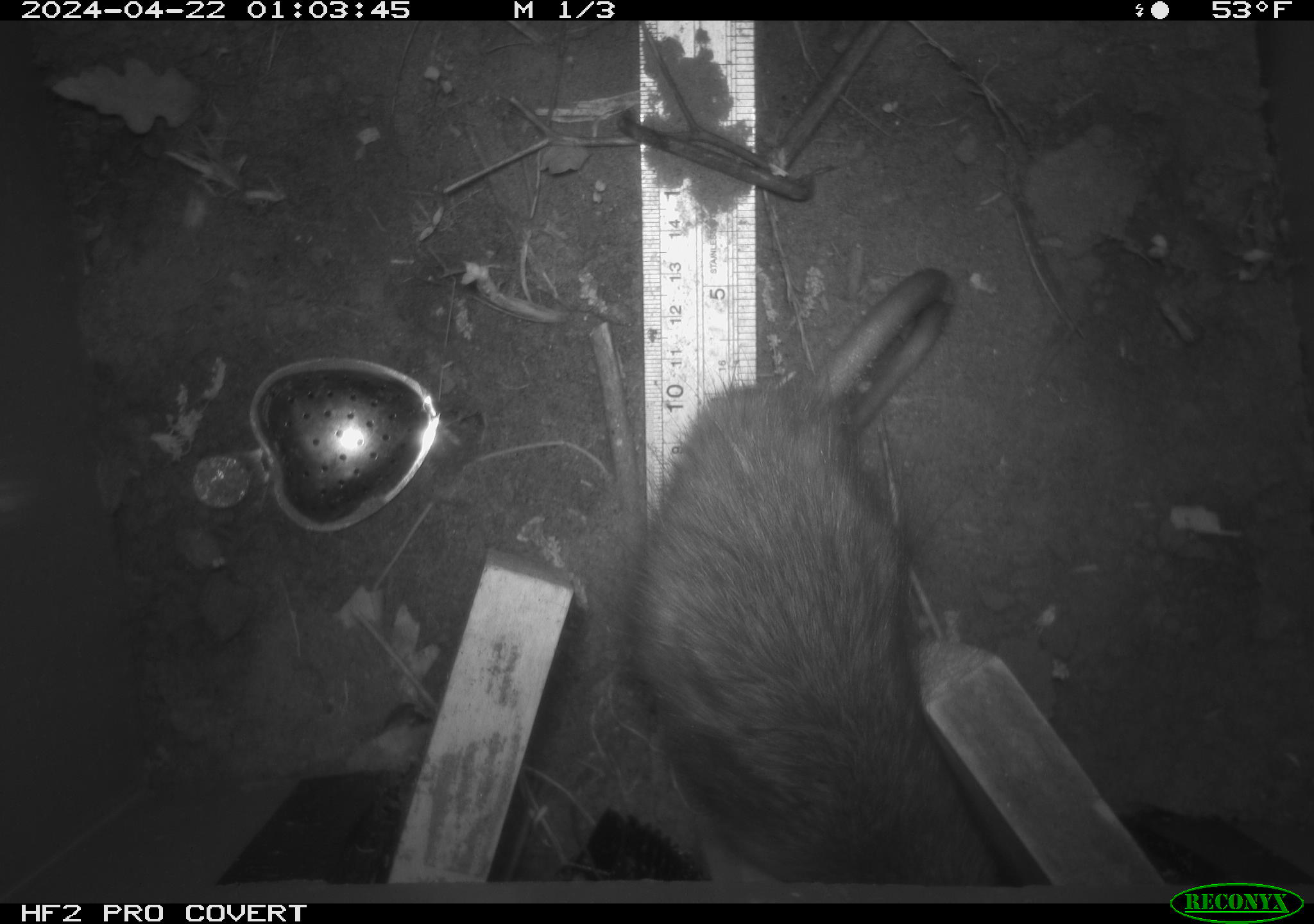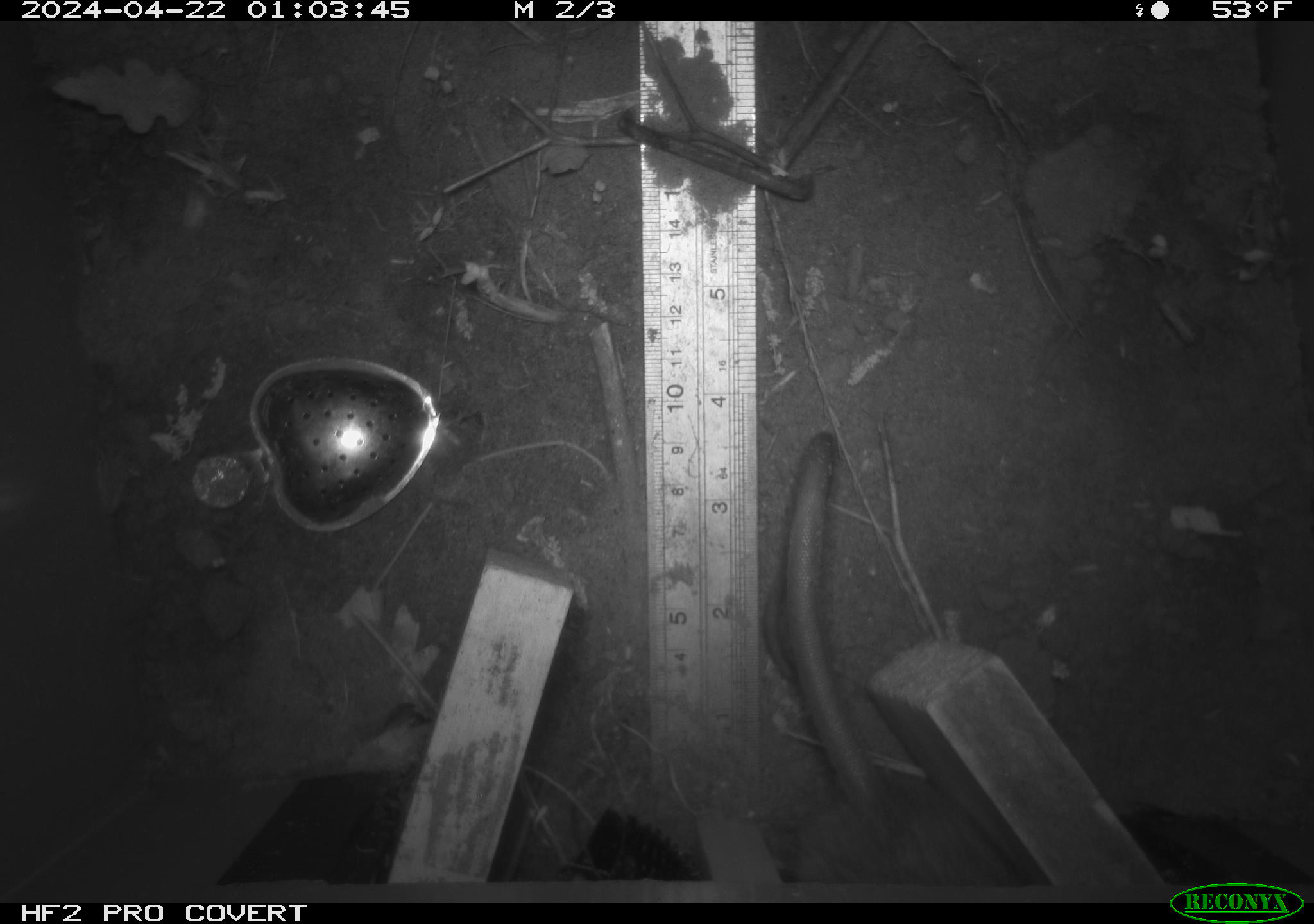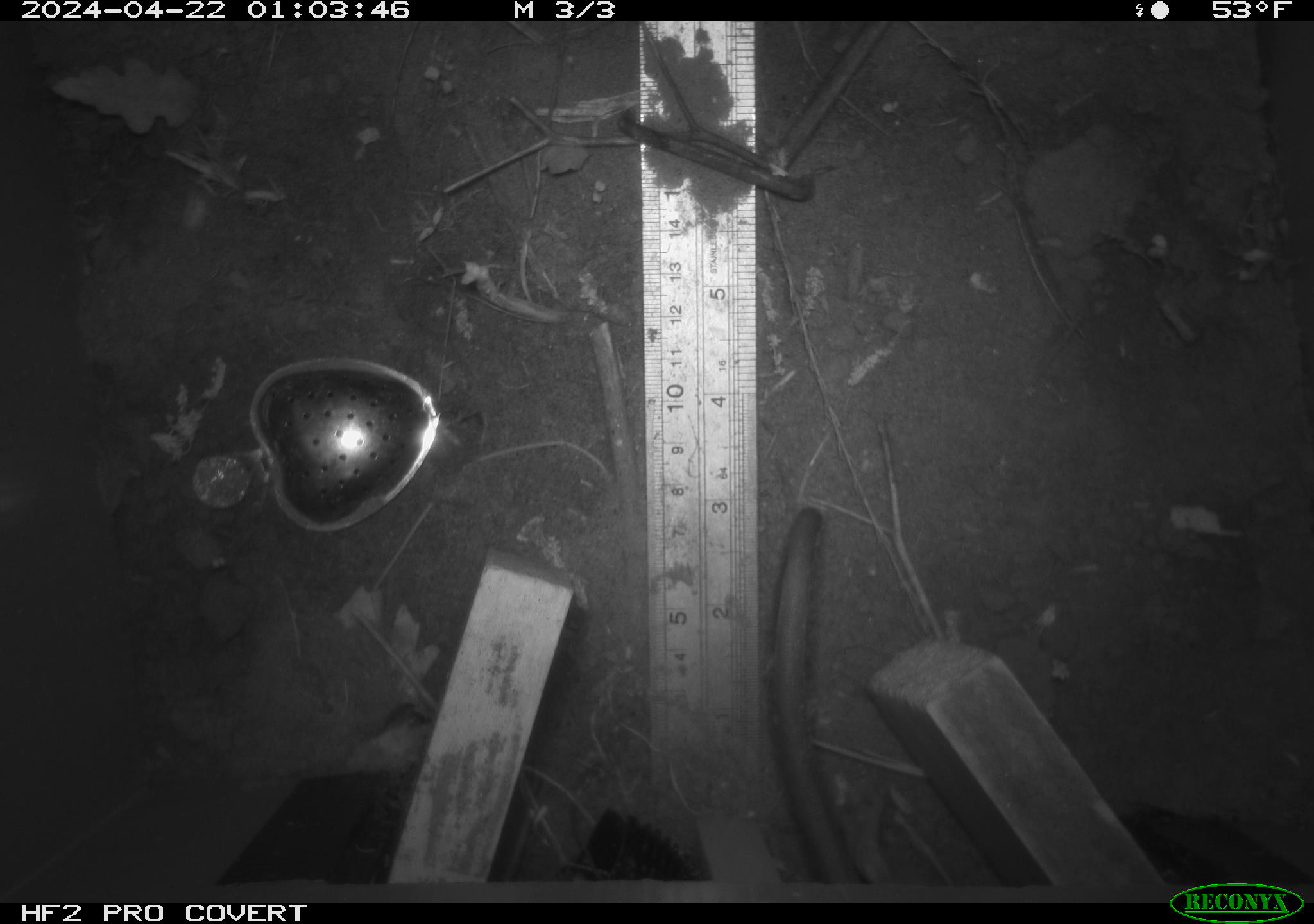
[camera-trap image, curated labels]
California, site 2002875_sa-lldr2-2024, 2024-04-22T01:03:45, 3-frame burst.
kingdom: Animalia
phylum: Chordata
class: Mammalia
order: Rodentia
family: Muridae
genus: Rattus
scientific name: Rattus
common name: rat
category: rattus species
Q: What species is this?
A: Rattus species (rat) (Rattus).